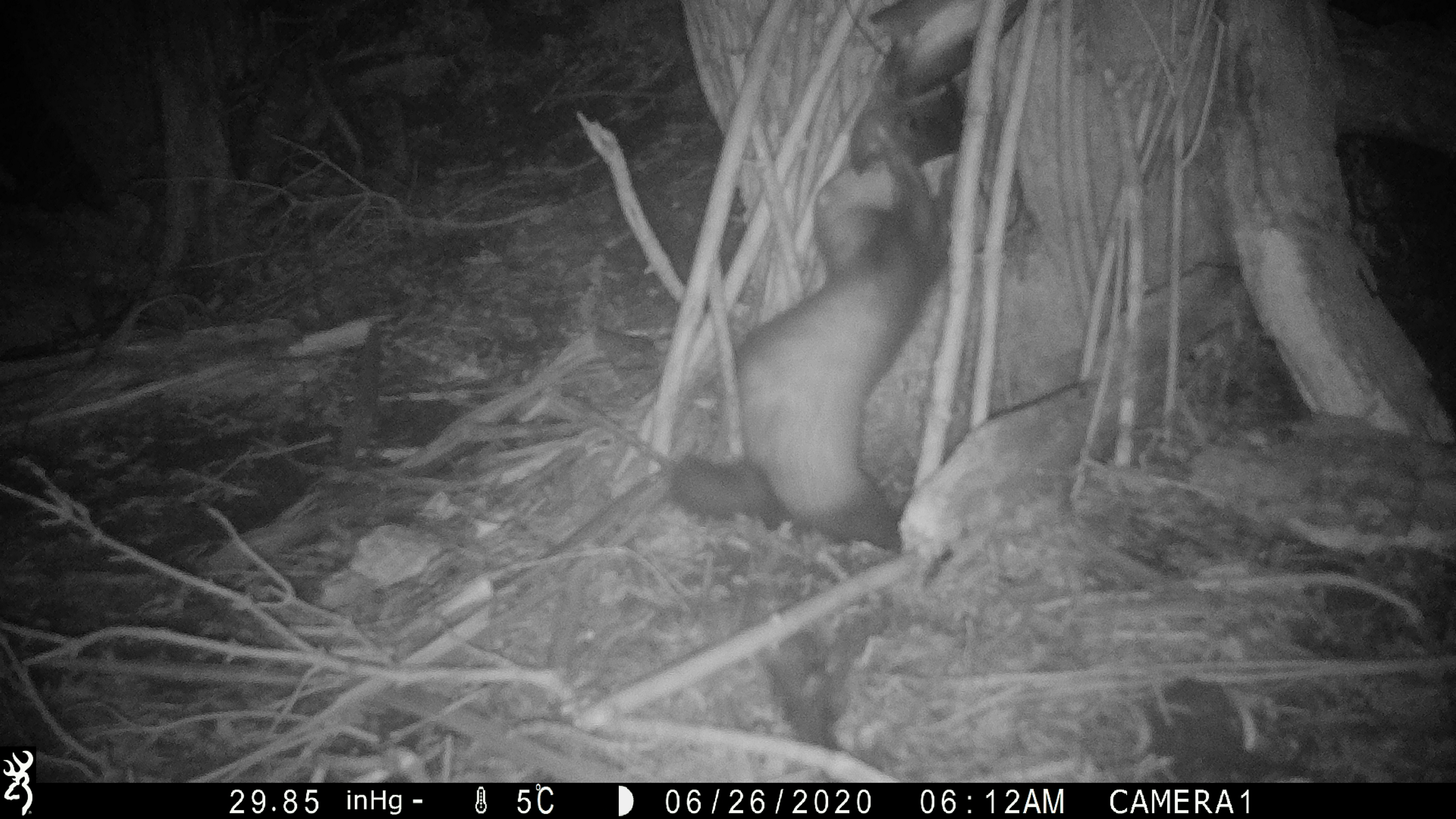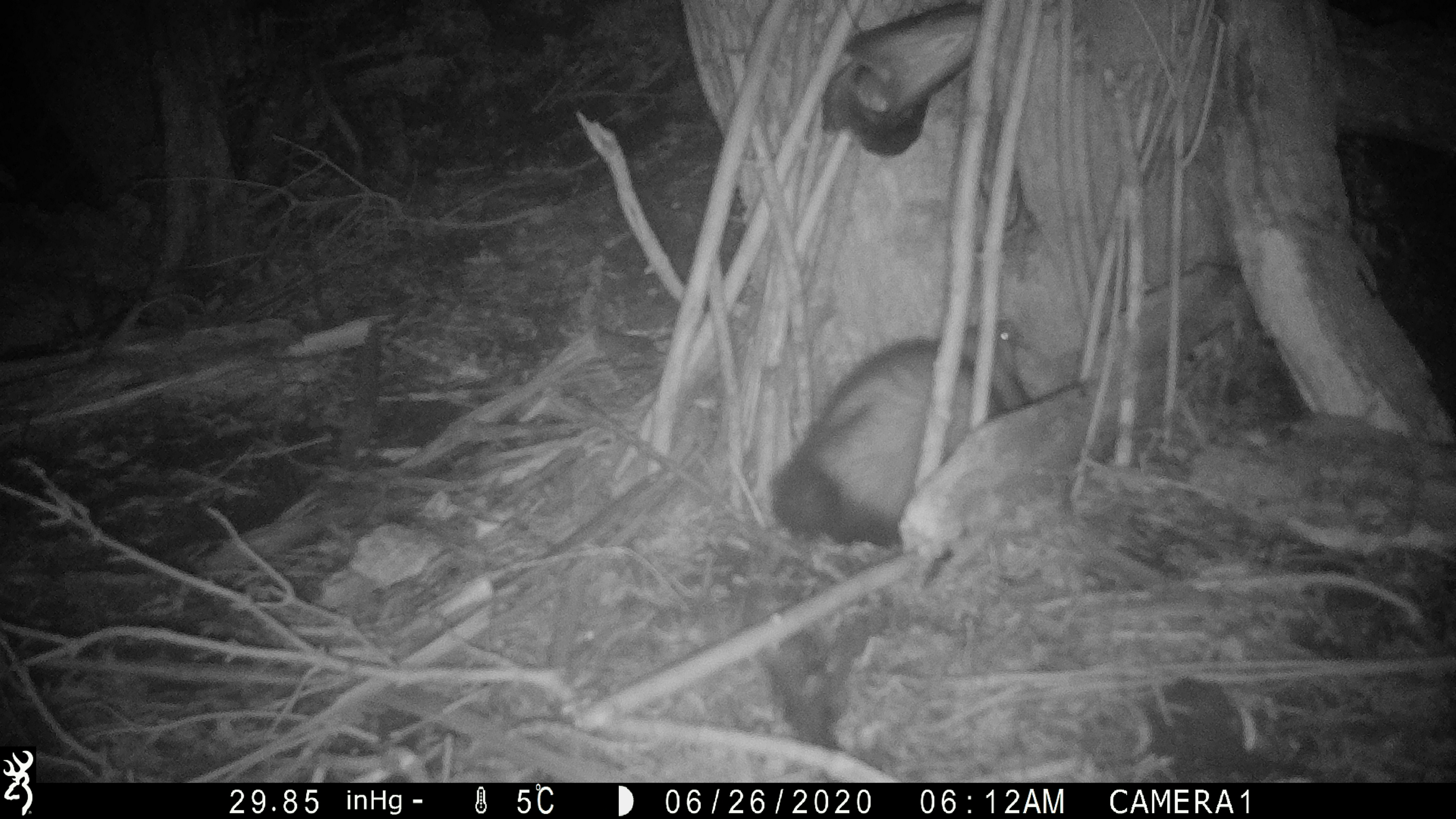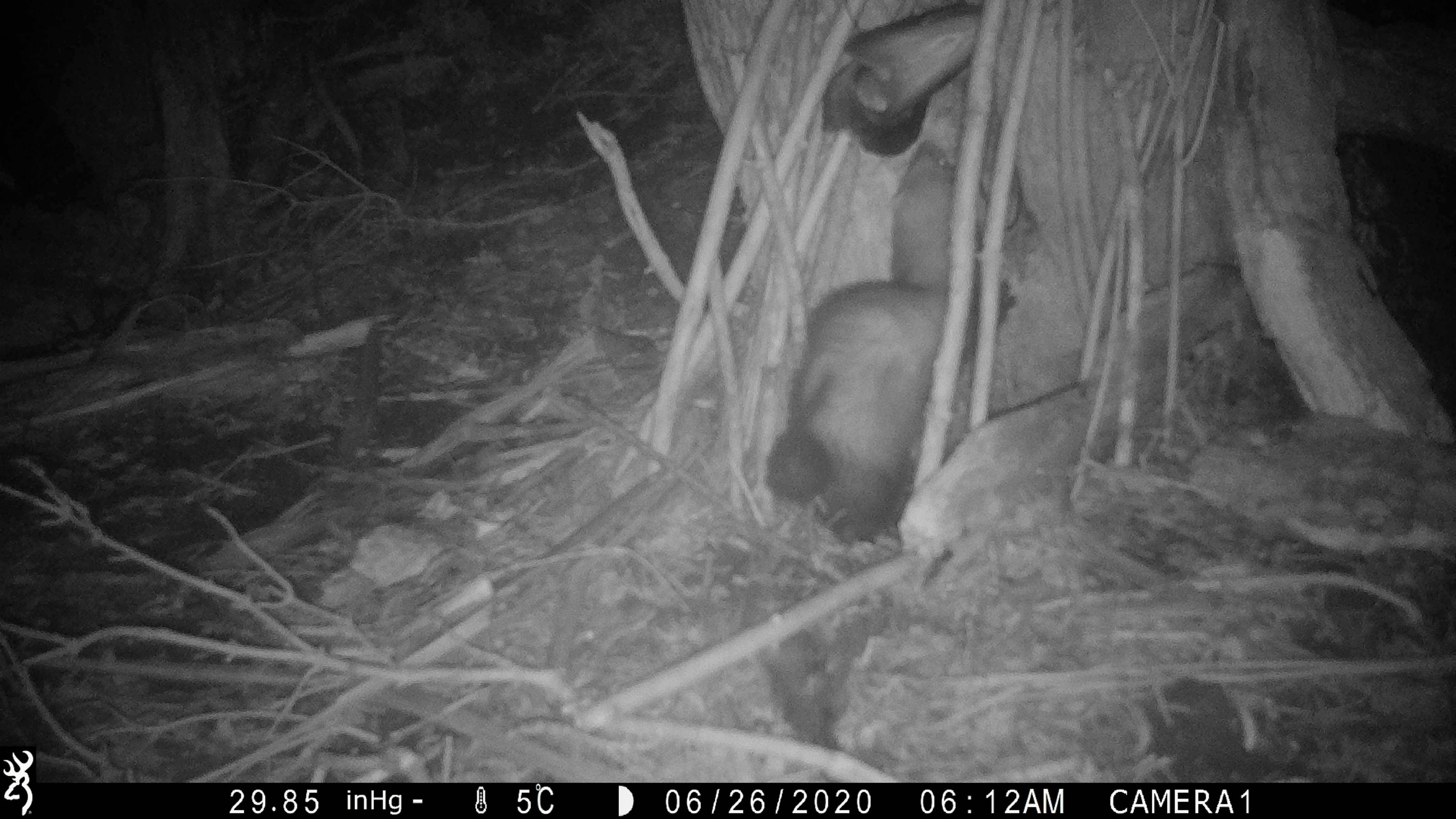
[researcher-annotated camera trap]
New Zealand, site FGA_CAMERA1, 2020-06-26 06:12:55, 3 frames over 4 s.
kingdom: Animalia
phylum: Chordata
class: Mammalia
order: Carnivora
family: Mustelidae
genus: Mustela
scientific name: Mustela furo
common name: ferret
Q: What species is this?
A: Ferret (Mustela furo).